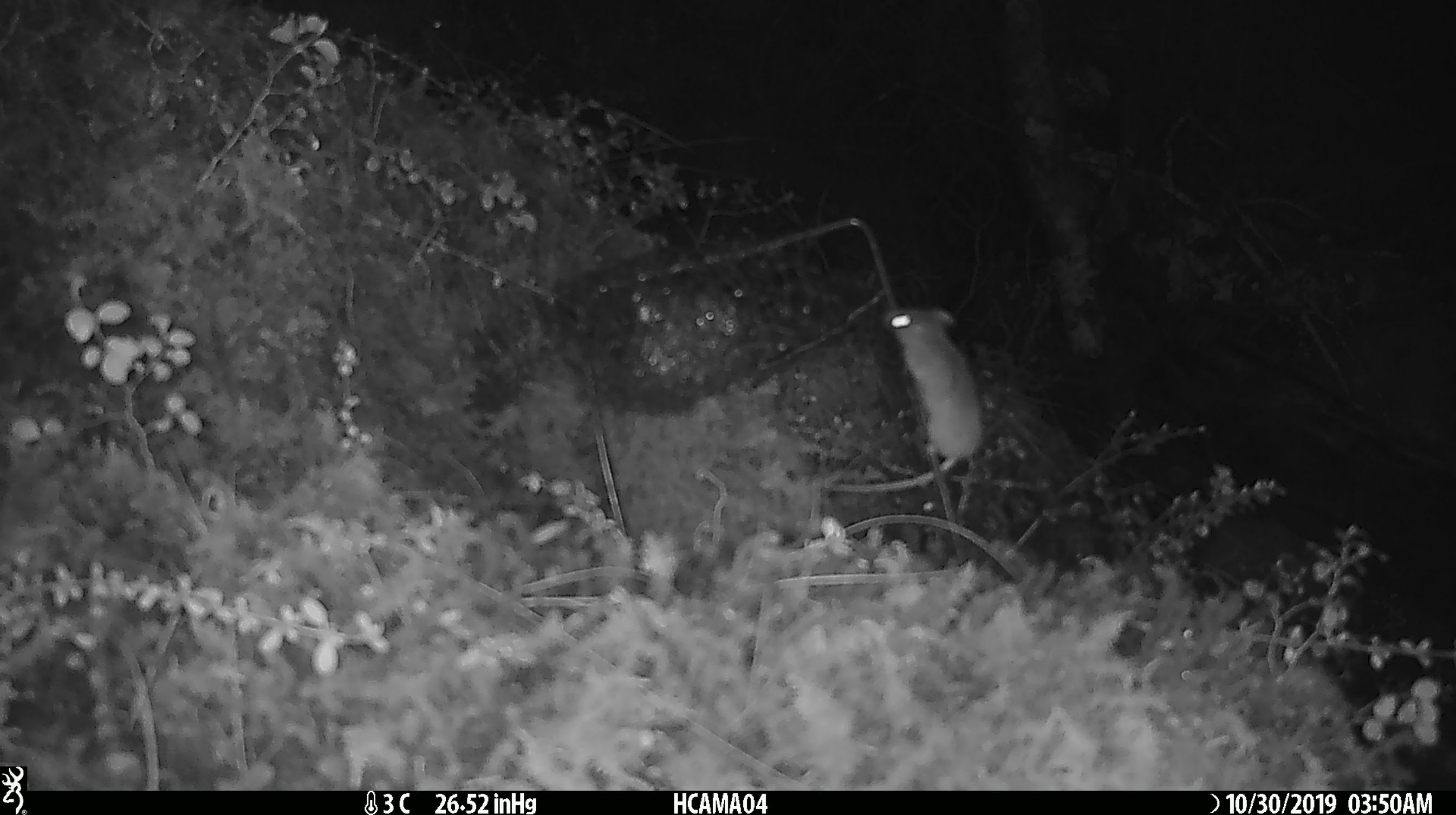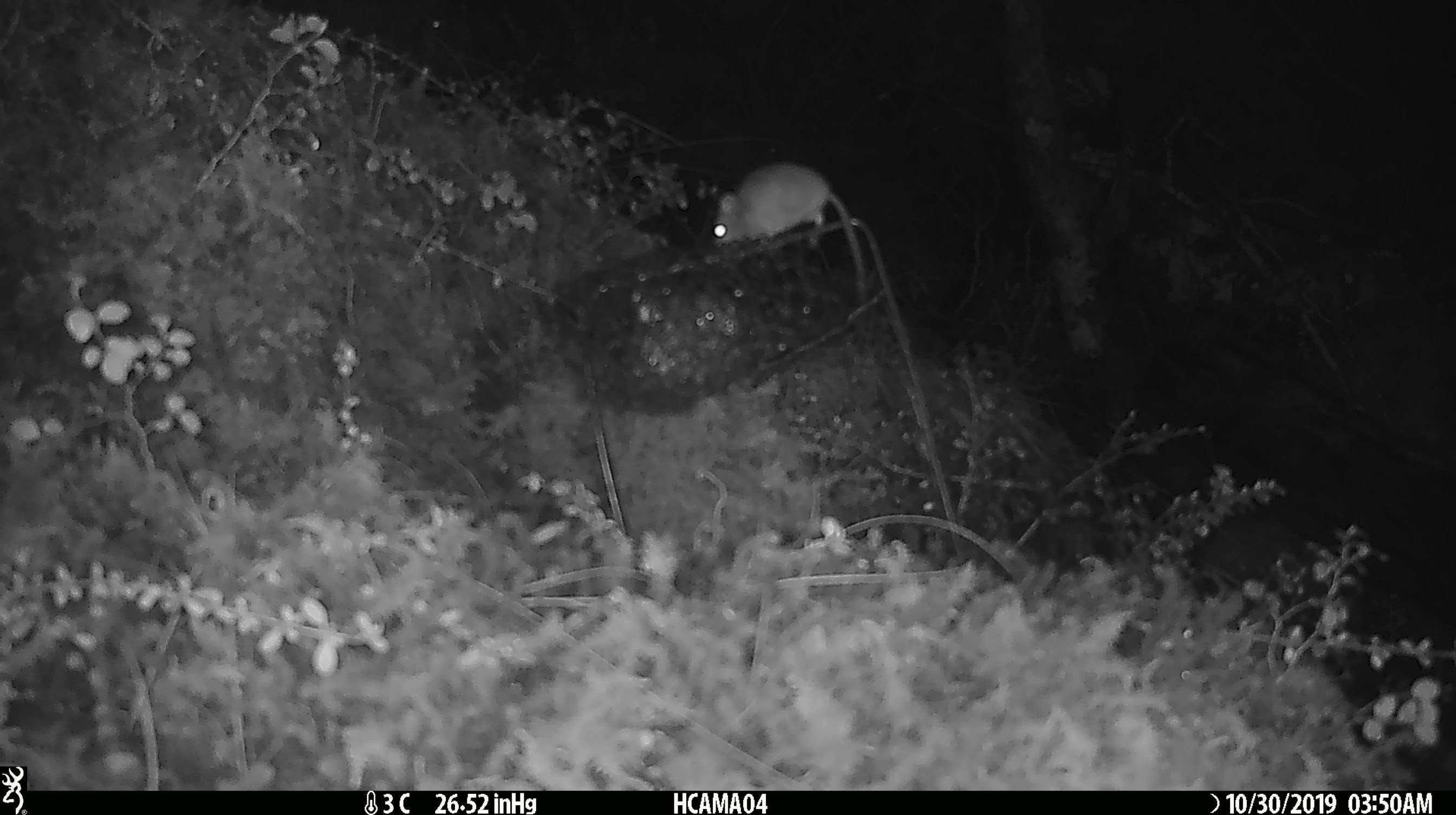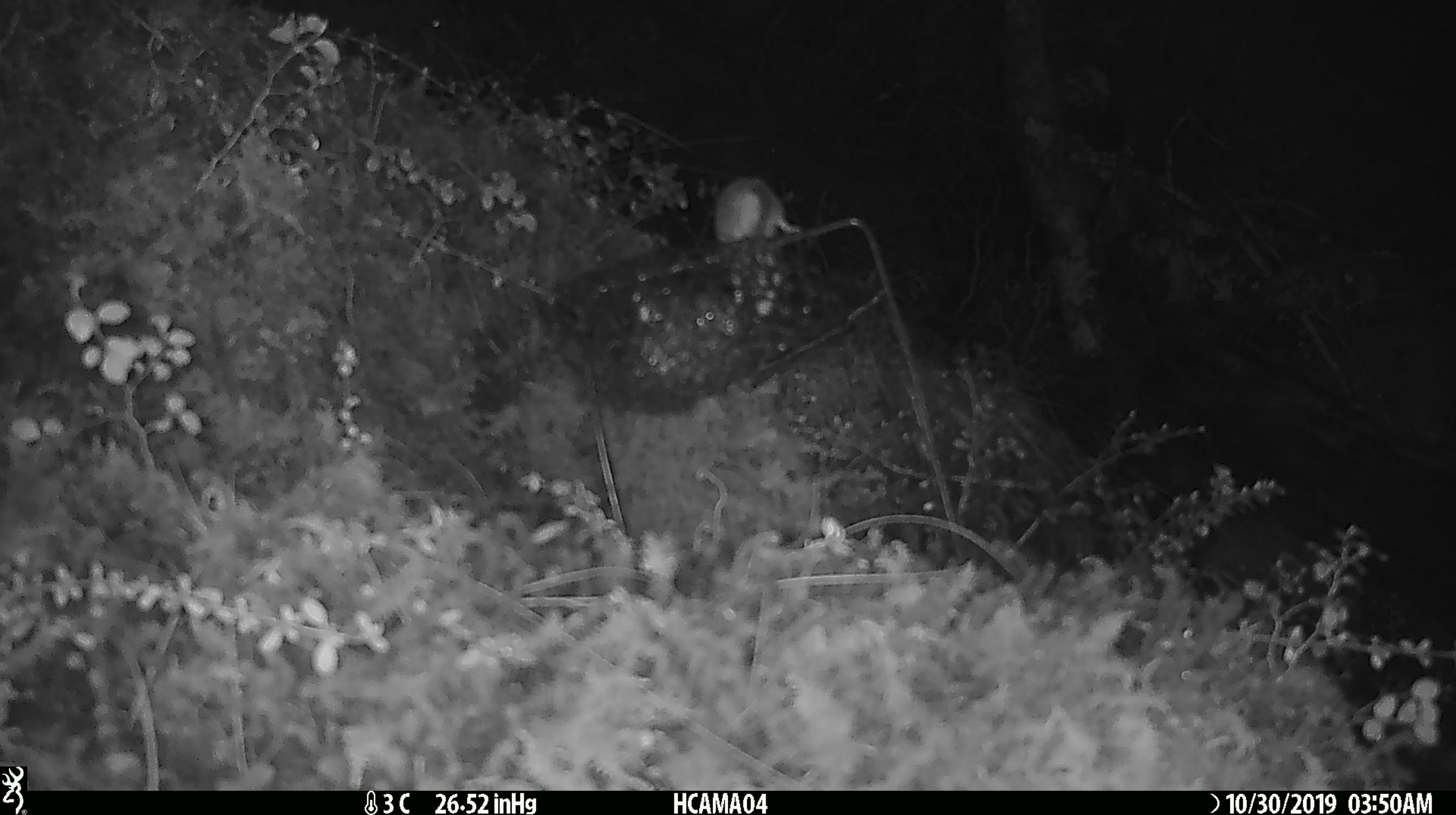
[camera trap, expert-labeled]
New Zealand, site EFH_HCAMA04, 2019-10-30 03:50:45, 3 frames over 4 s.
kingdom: Animalia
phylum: Chordata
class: Mammalia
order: Rodentia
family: Muridae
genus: Mus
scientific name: Mus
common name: mouse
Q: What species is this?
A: Mouse (Mus).